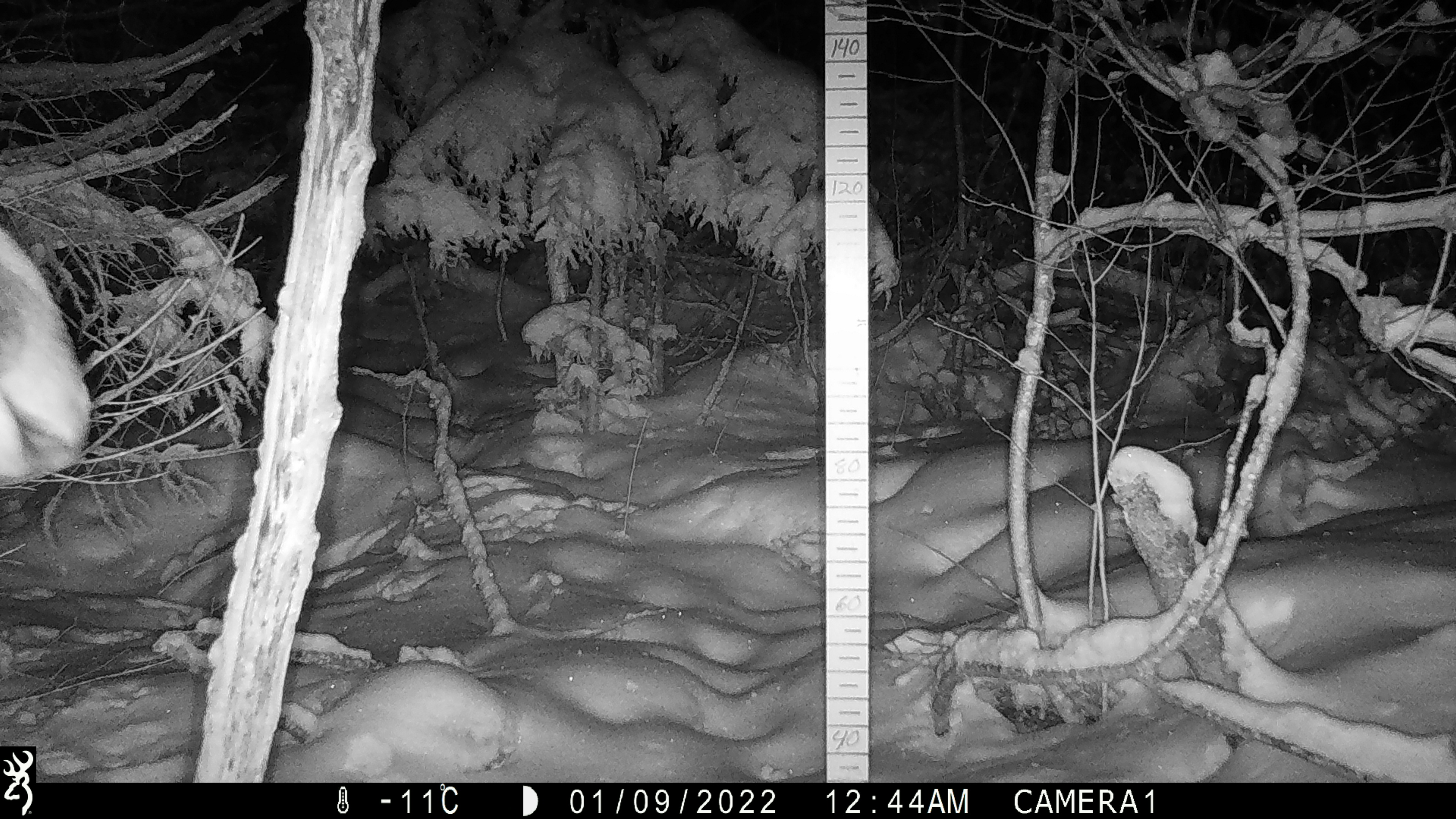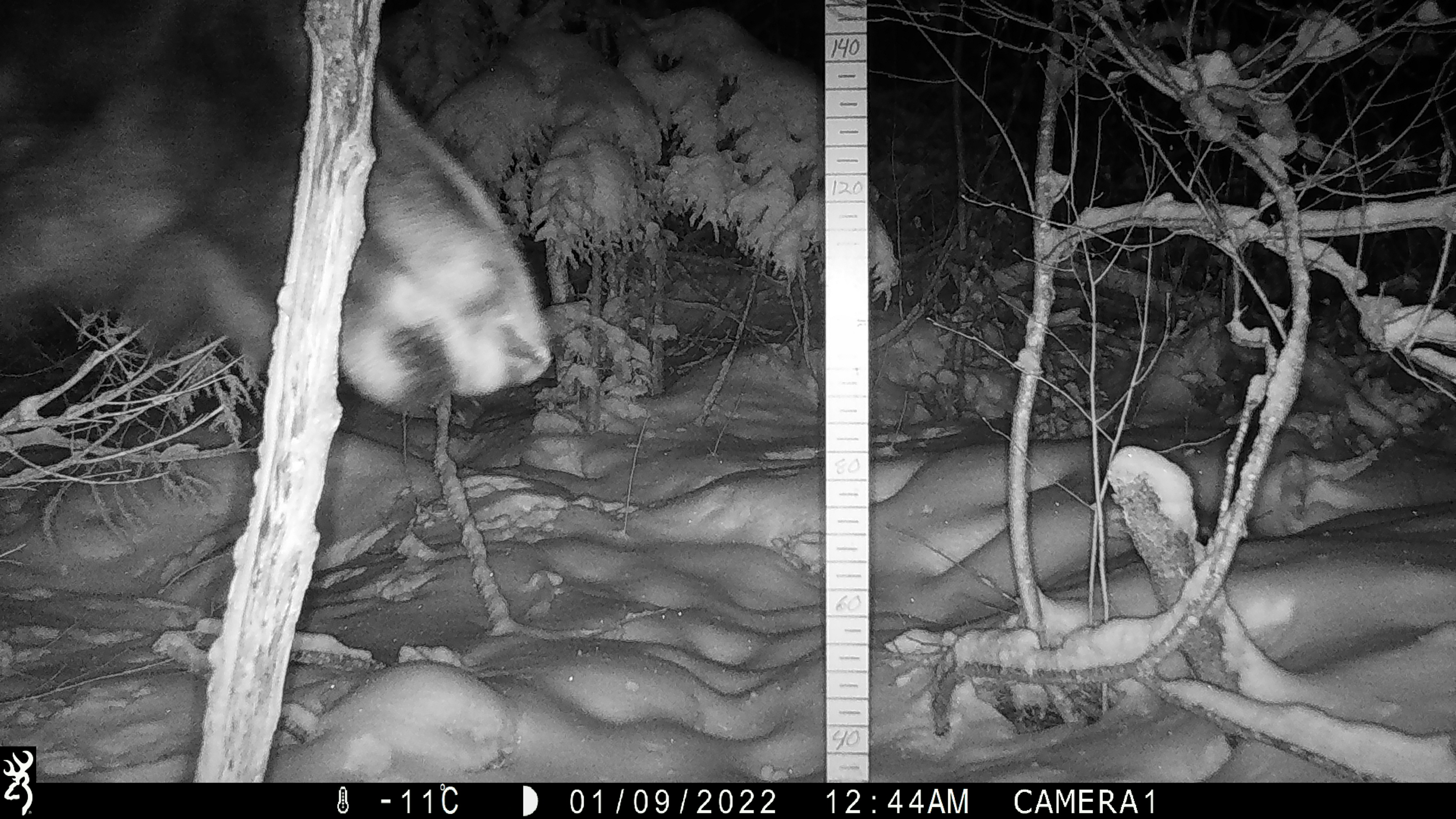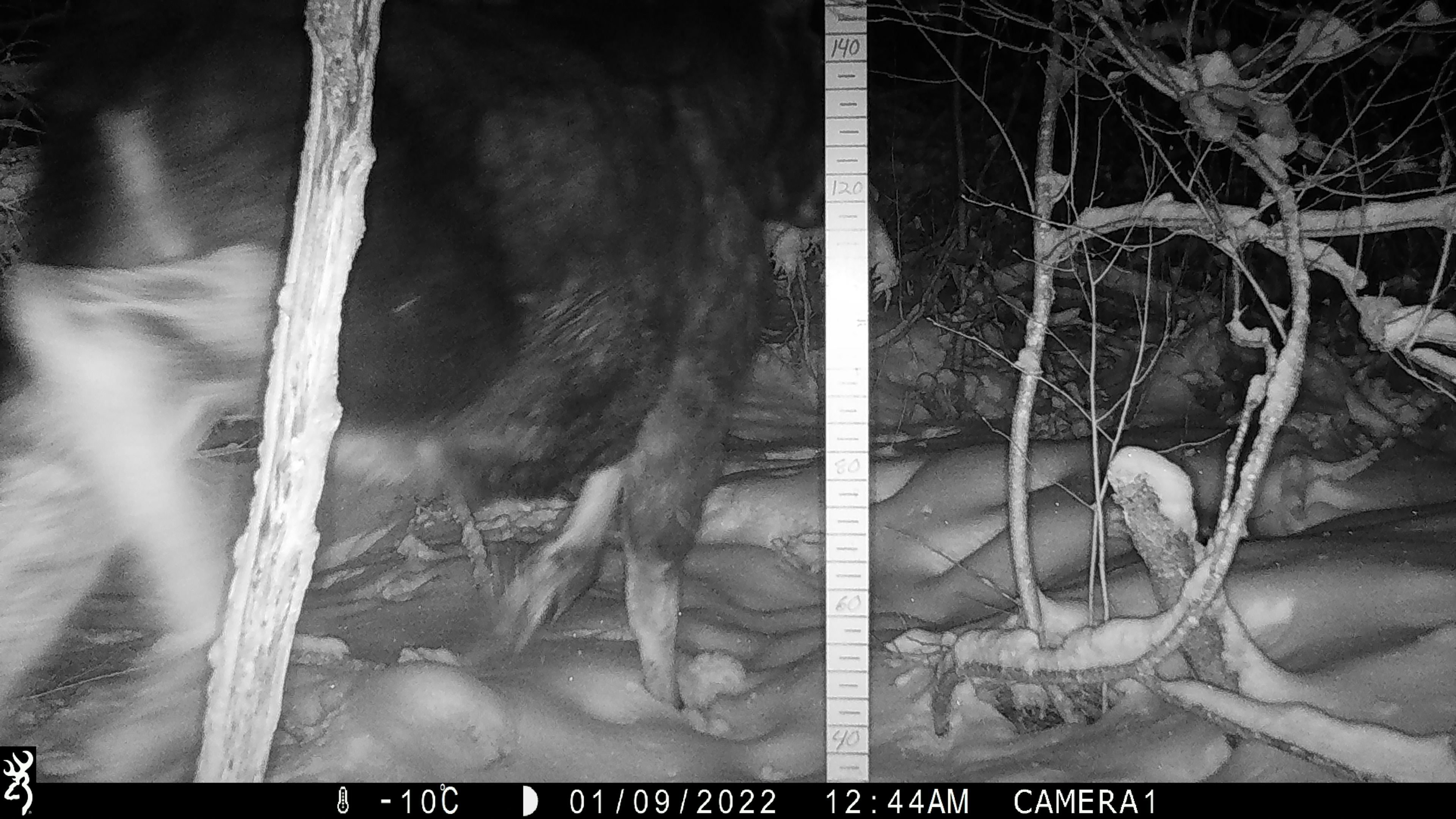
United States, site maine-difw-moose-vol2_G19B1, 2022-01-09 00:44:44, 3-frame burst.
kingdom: Animalia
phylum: Chordata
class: Mammalia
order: Artiodactyla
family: Cervidae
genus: Alces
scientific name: Alces alces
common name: moose